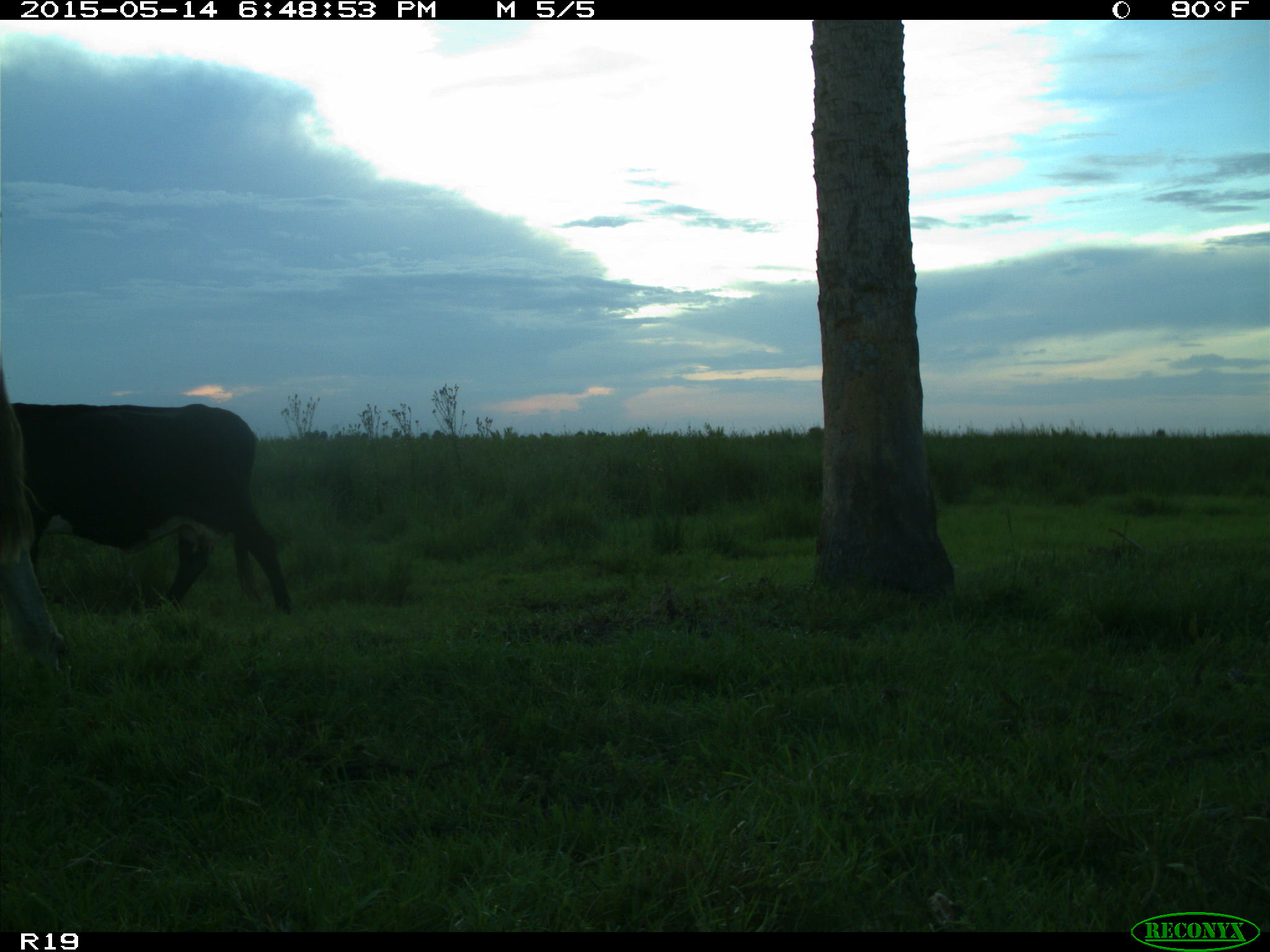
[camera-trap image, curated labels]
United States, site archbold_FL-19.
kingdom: Animalia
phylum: Chordata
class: Mammalia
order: Artiodactyla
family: Bovidae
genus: Bos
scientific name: Bos taurus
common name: domestic cow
Bos taurus (domestic cow).